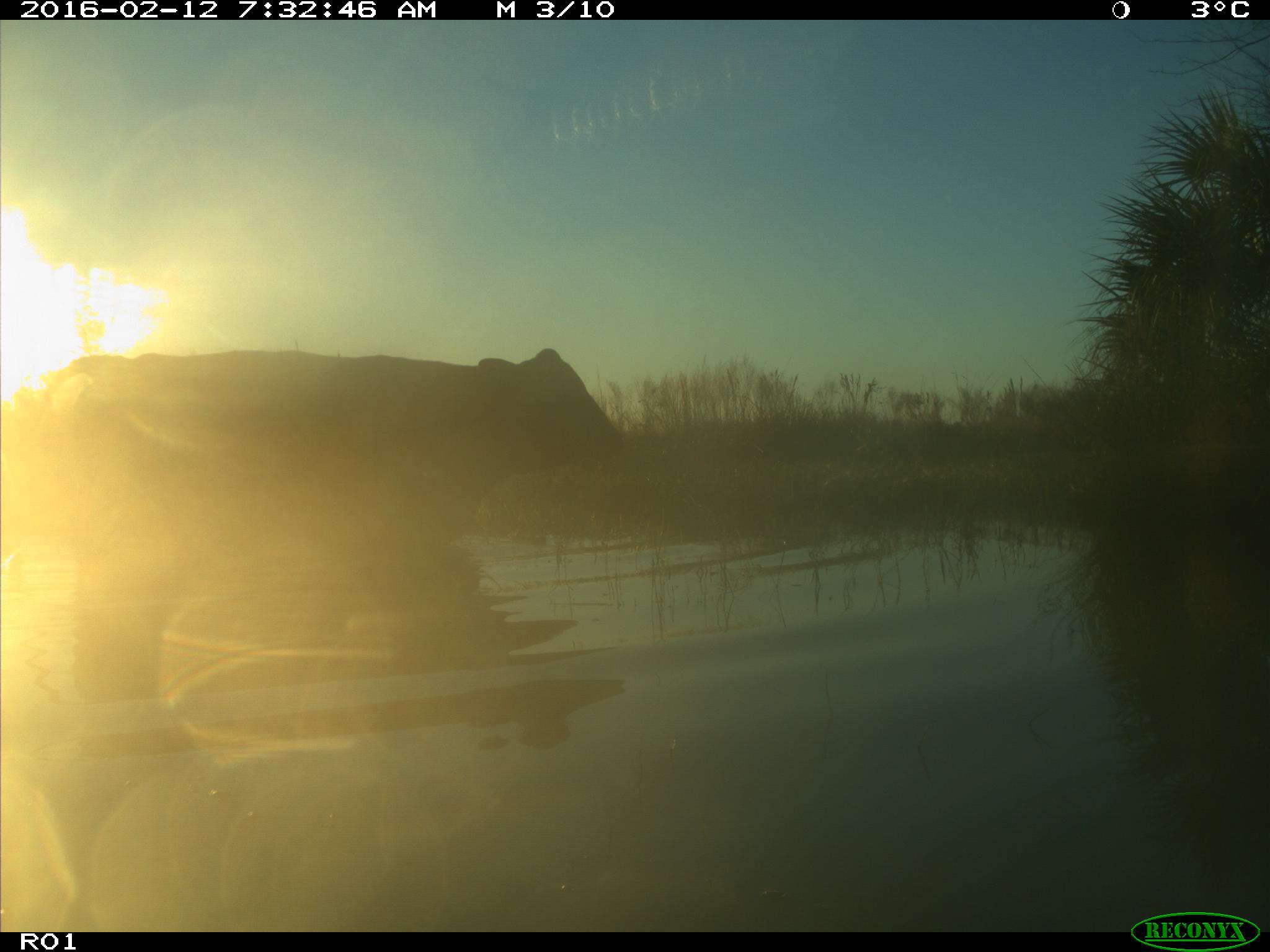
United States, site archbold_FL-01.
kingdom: Animalia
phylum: Chordata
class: Mammalia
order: Artiodactyla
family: Bovidae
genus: Bos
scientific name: Bos taurus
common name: domestic cow